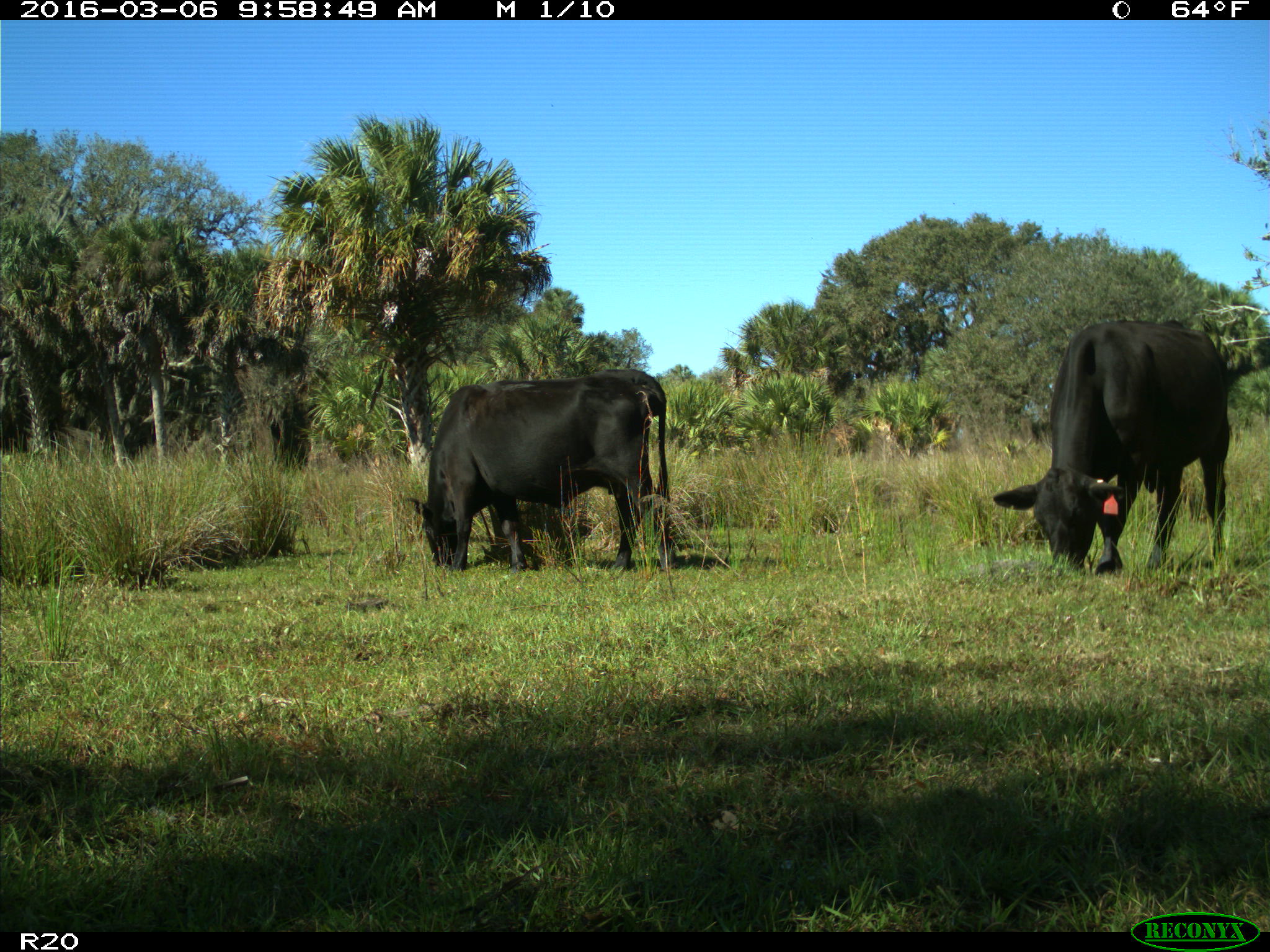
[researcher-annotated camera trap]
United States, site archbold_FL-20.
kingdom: Animalia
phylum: Chordata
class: Mammalia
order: Artiodactyla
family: Bovidae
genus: Bos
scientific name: Bos taurus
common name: domestic cow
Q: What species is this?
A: Bos taurus (domestic cow).